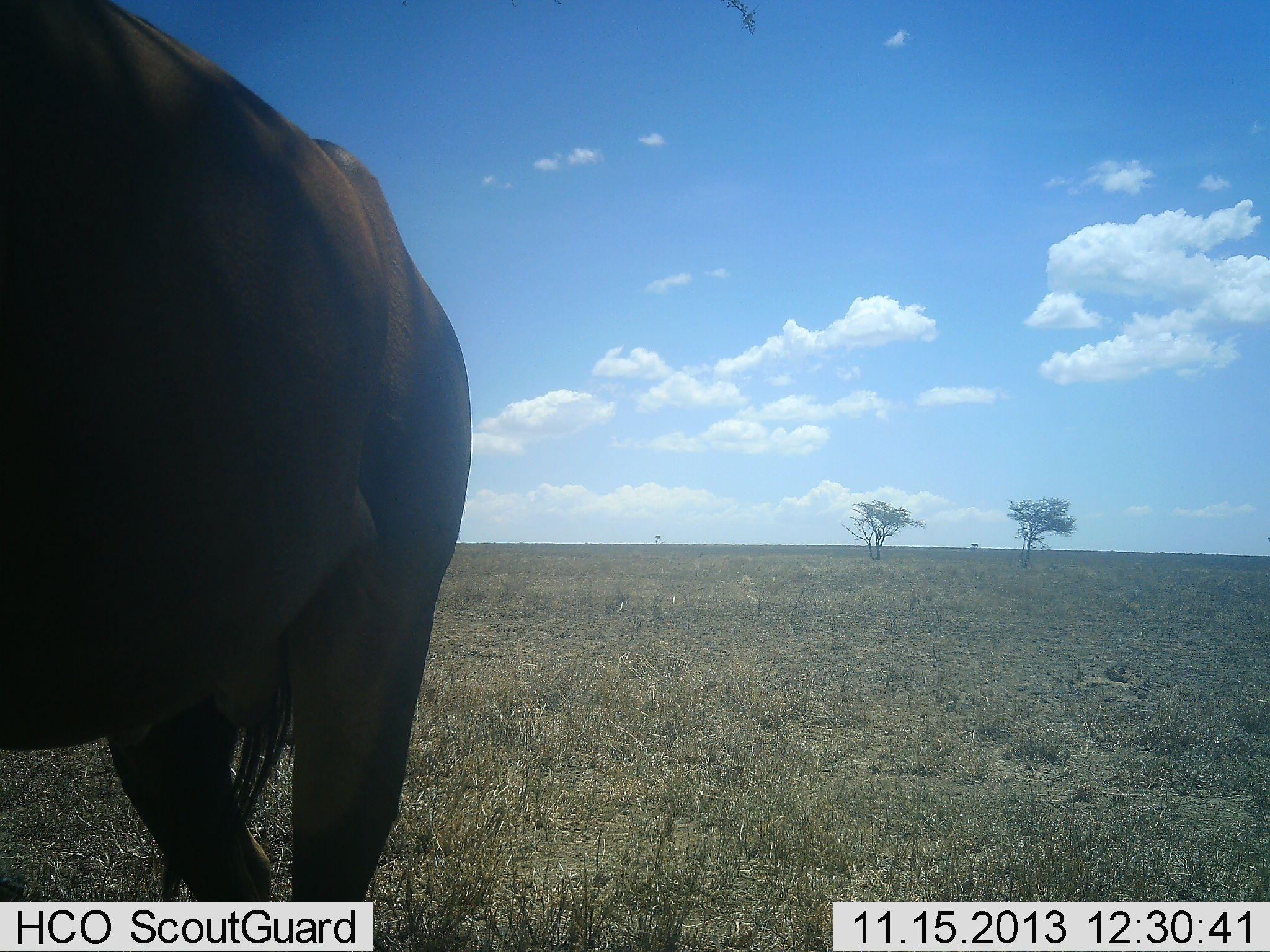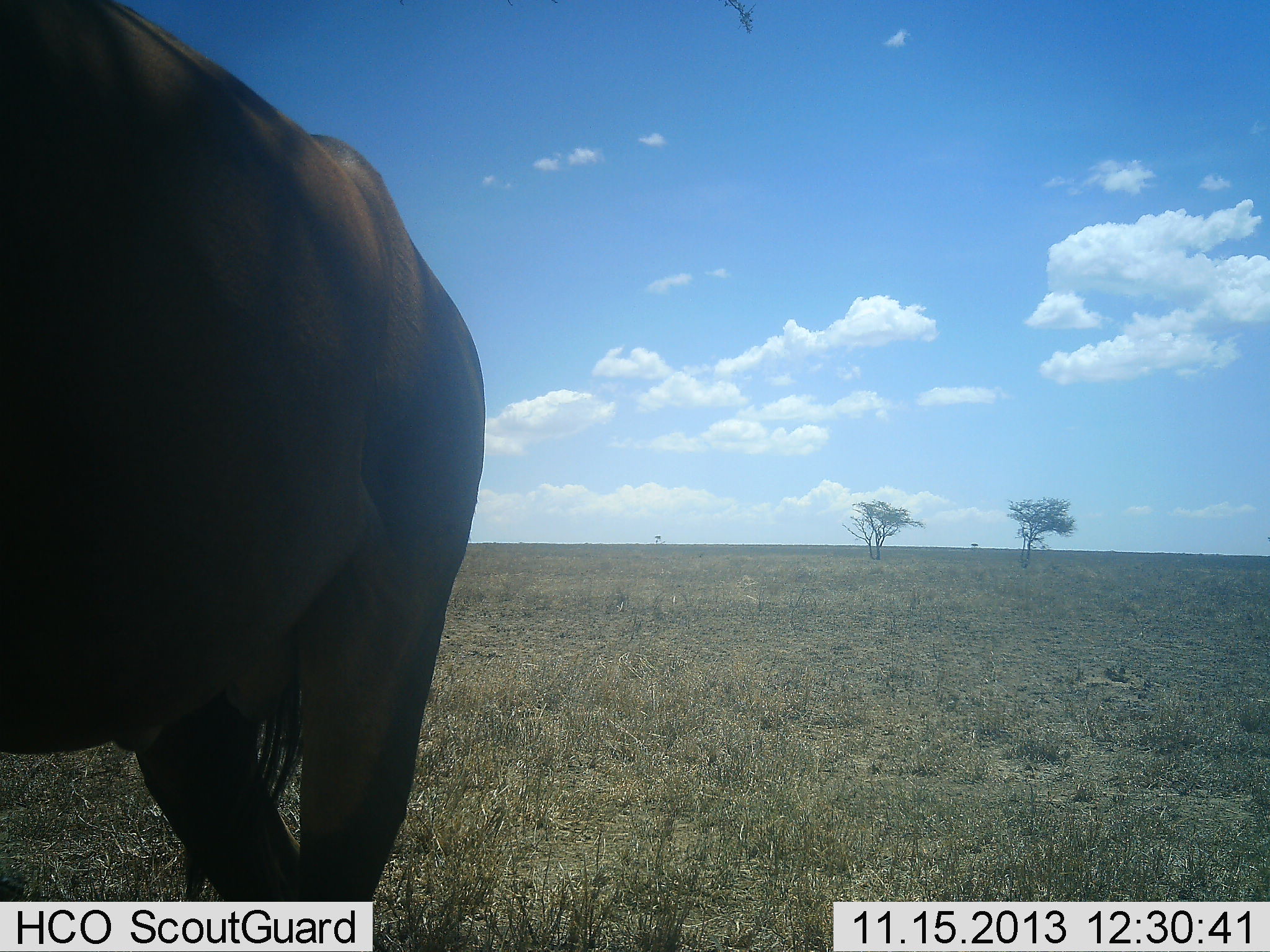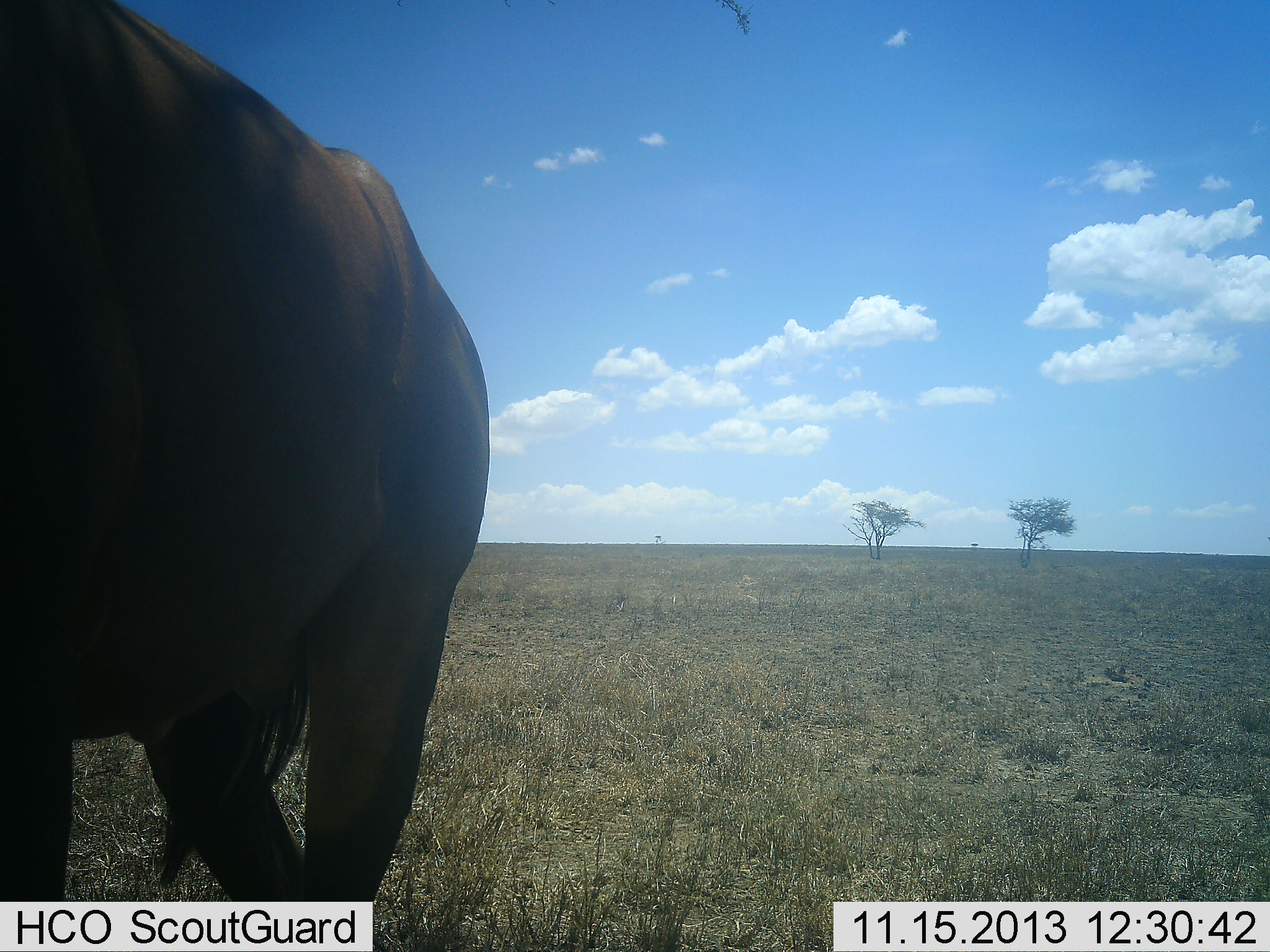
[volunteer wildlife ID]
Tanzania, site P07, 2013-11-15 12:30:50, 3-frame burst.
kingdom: Animalia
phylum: Chordata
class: Mammalia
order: Artiodactyla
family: Bovidae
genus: Connochaetes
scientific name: Connochaetes taurinus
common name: blue wildebeest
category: wildebeest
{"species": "wildebeest (blue wildebeest) (Connochaetes taurinus)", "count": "1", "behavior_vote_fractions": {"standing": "86%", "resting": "0%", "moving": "14%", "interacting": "0%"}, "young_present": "0%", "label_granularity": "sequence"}